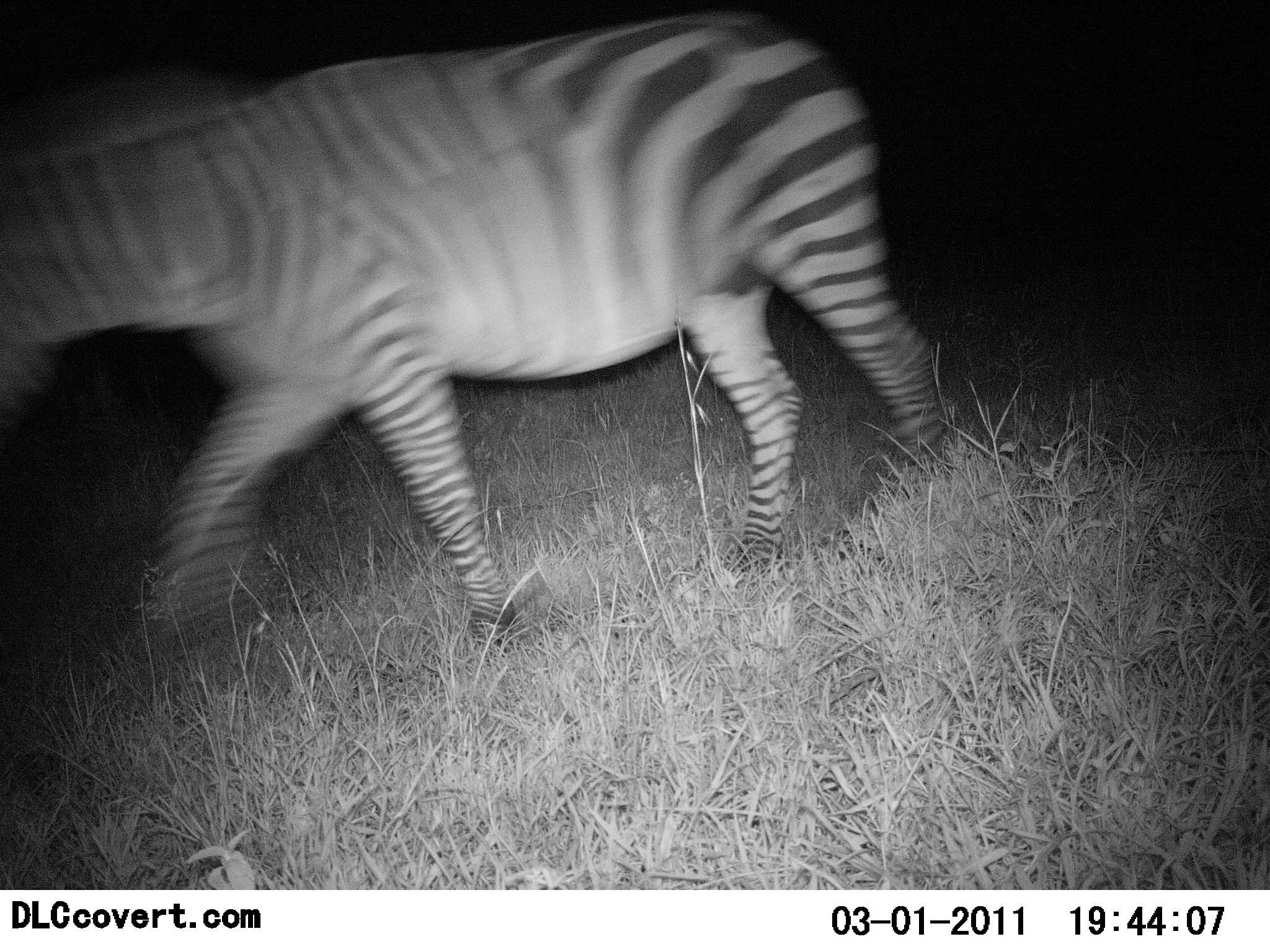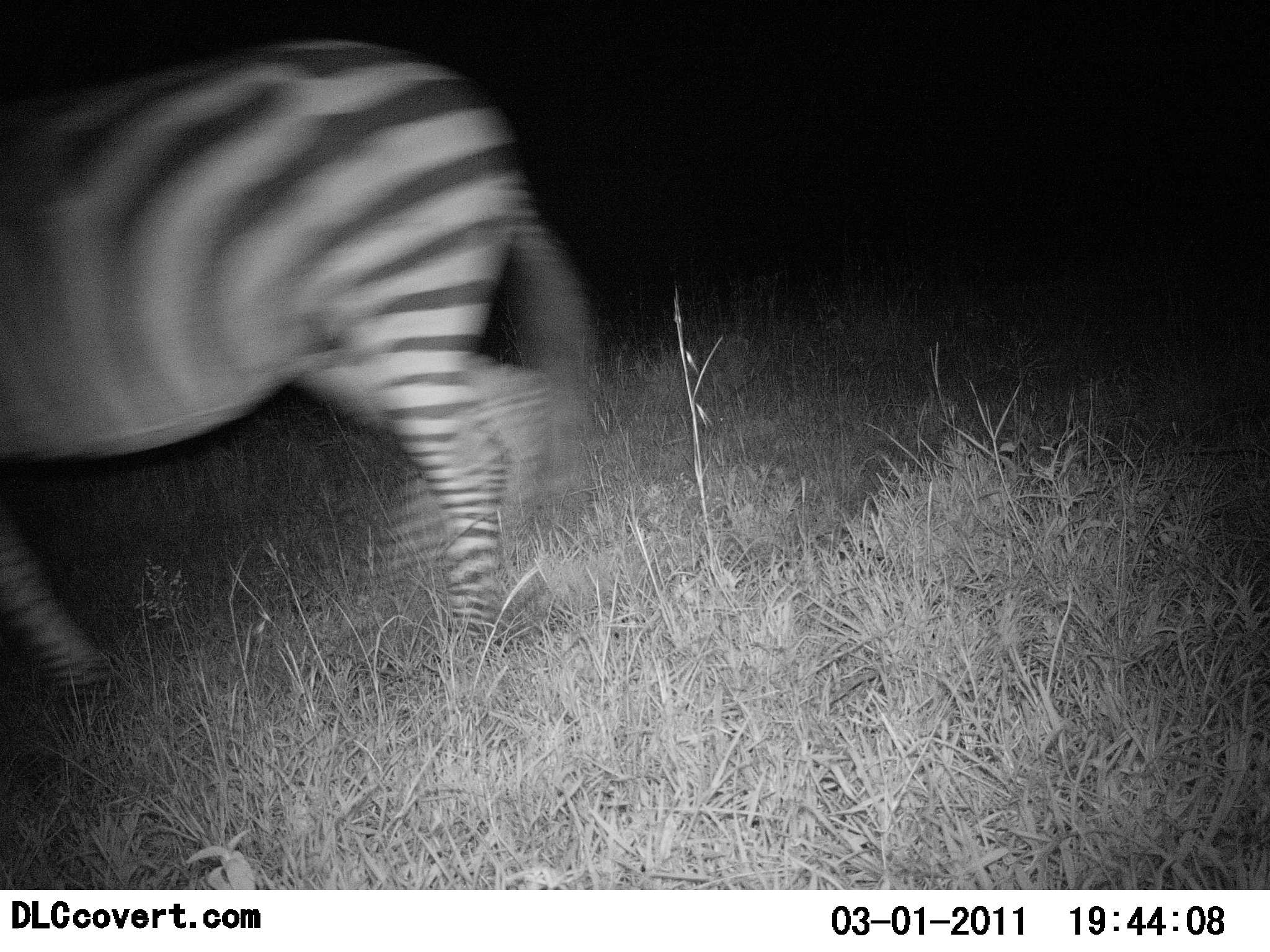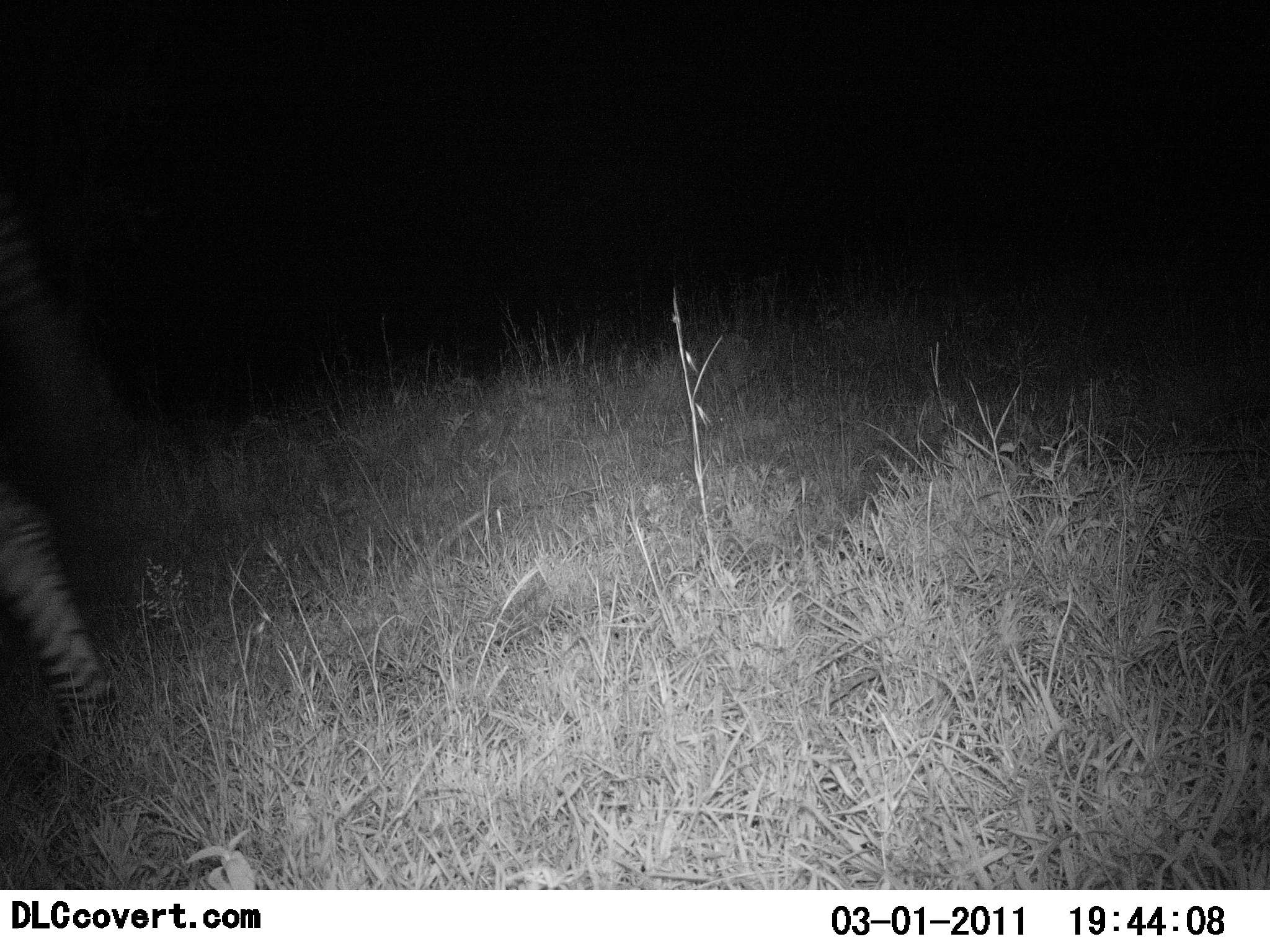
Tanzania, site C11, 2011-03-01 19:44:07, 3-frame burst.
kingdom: Animalia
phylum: Chordata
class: Mammalia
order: Perissodactyla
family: Equidae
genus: Equus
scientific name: Equus quagga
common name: plains zebra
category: zebra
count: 1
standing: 0%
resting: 0%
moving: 100%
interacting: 0%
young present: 0%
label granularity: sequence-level